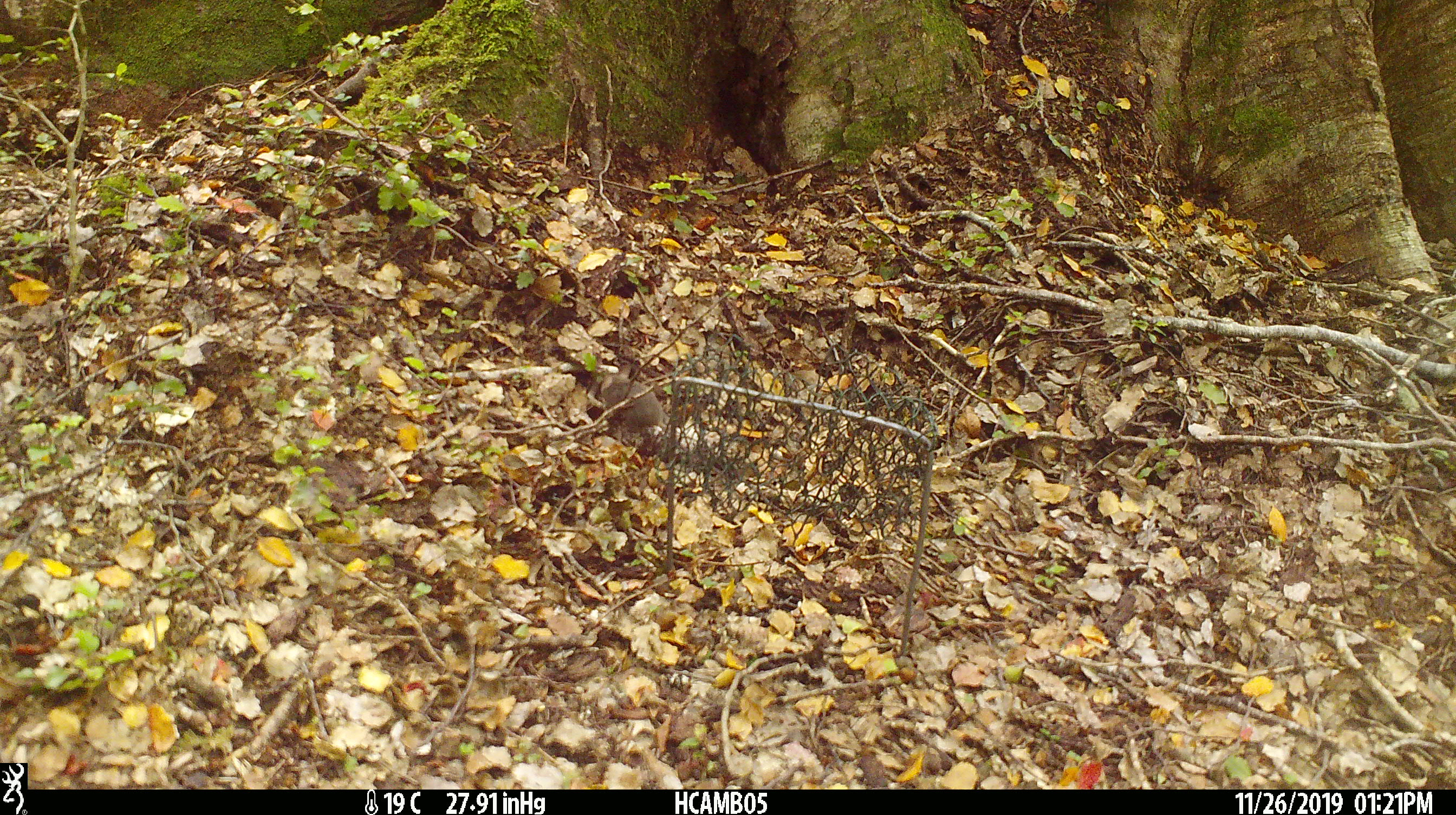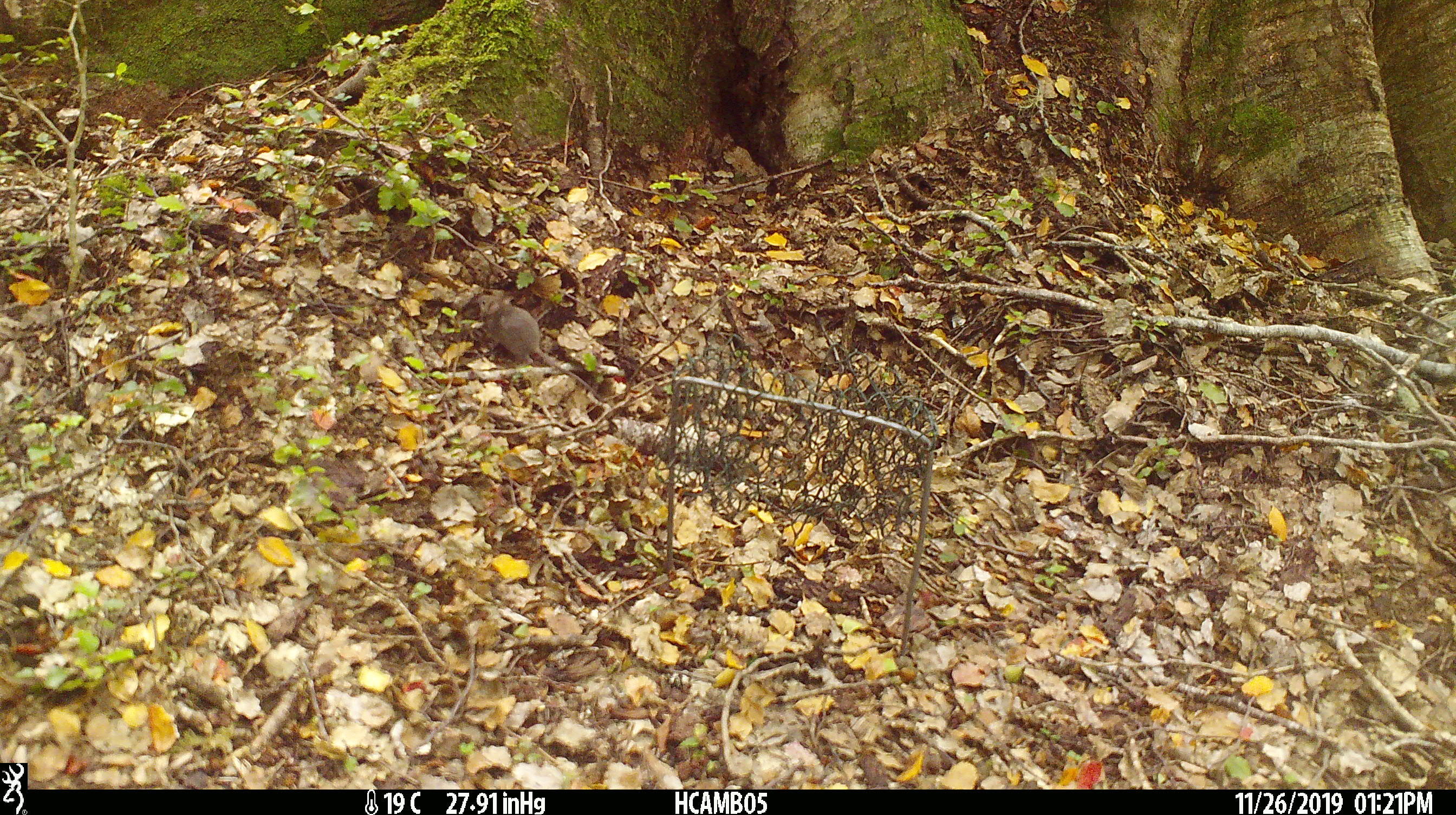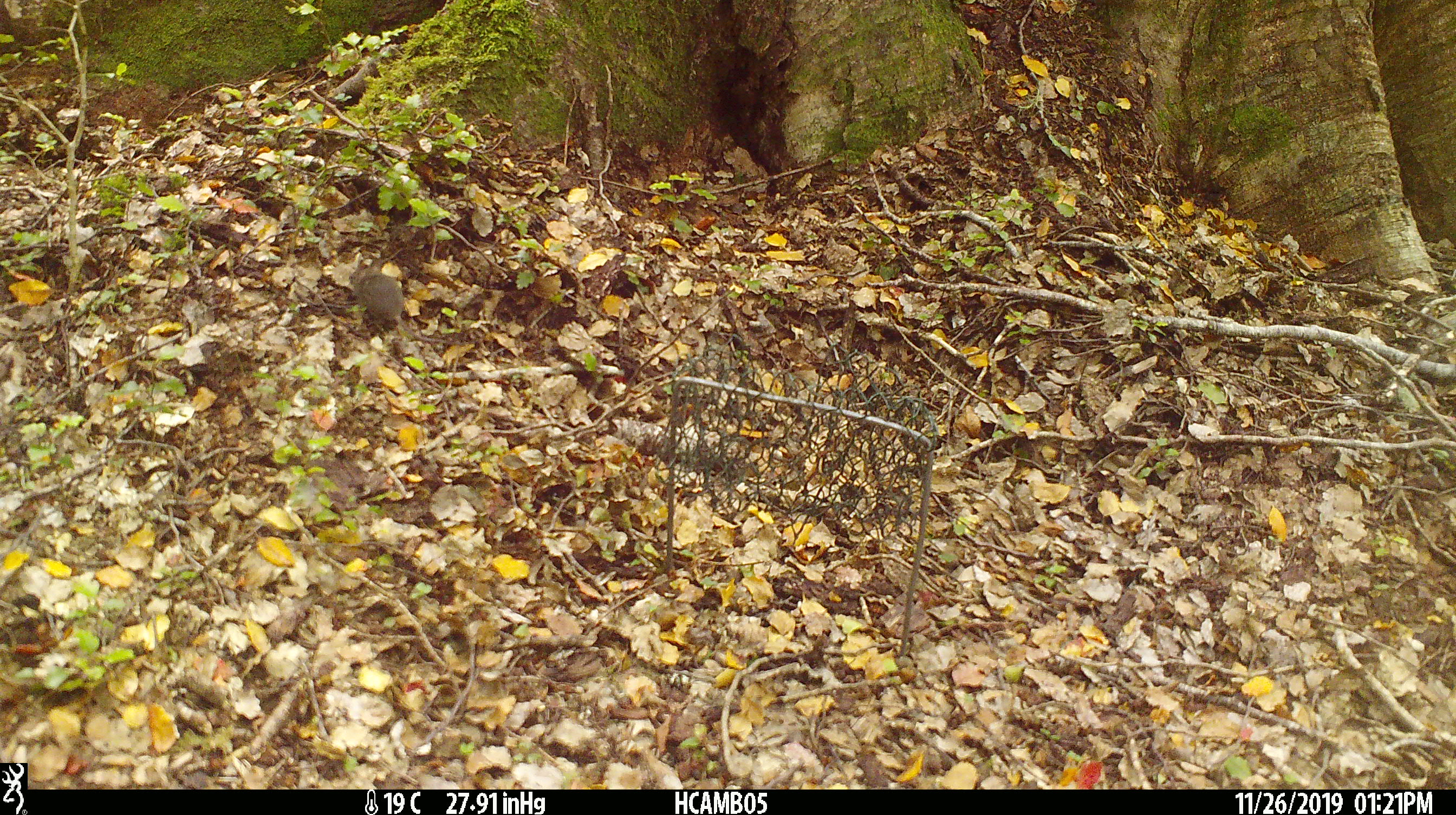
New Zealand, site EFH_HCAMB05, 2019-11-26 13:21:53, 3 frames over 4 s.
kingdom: Animalia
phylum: Chordata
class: Mammalia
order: Rodentia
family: Muridae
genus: Mus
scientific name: Mus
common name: mouse